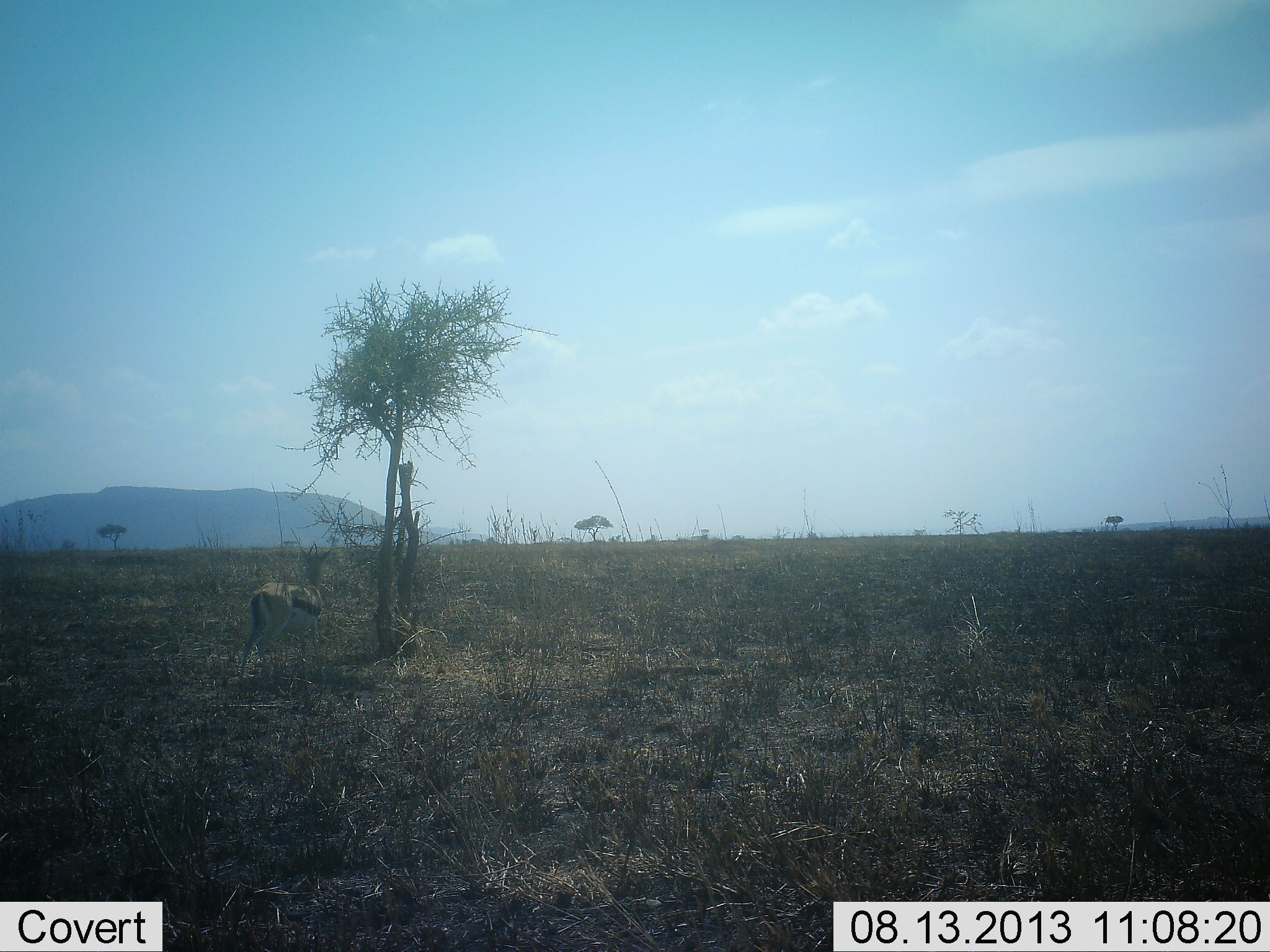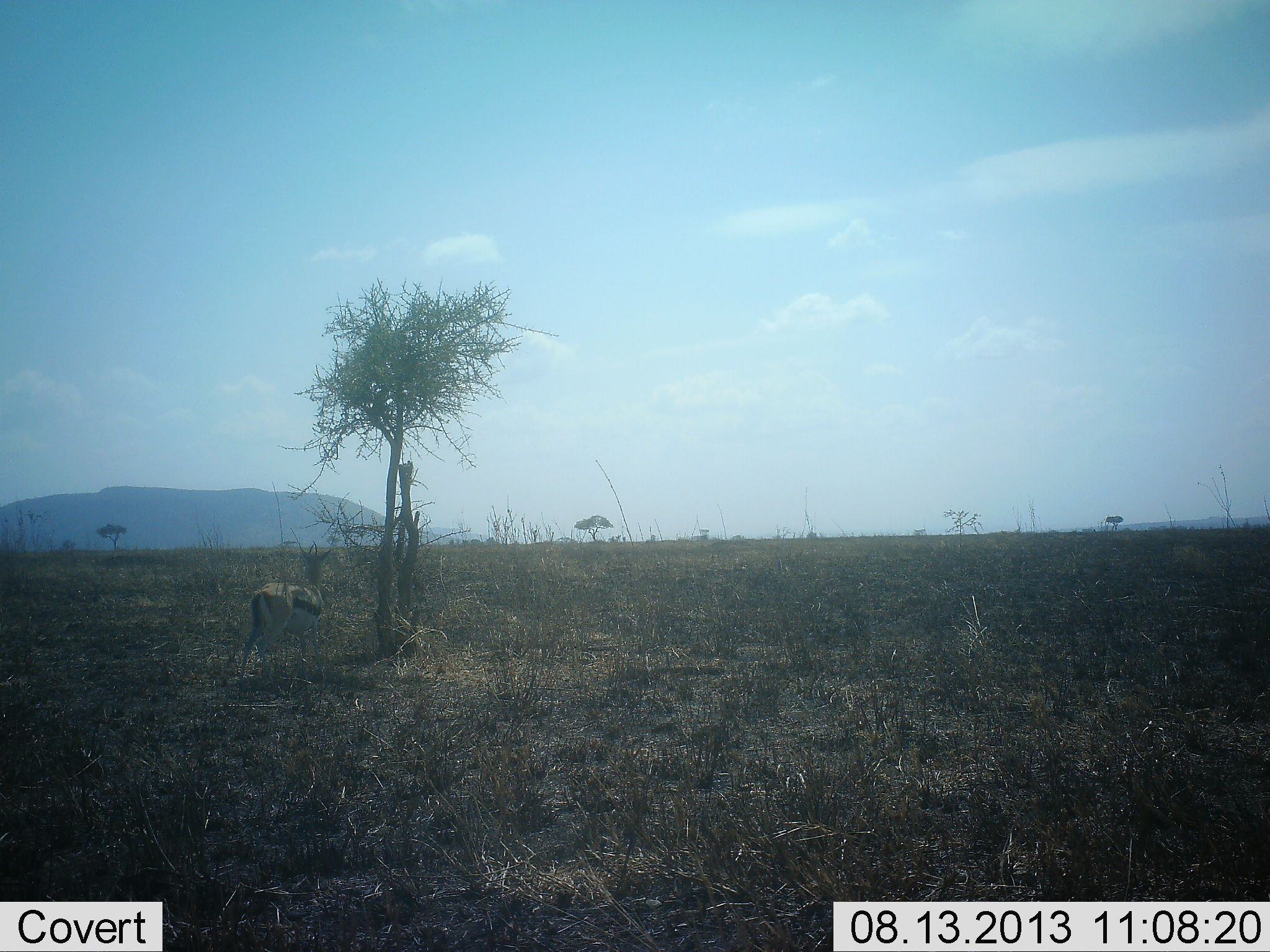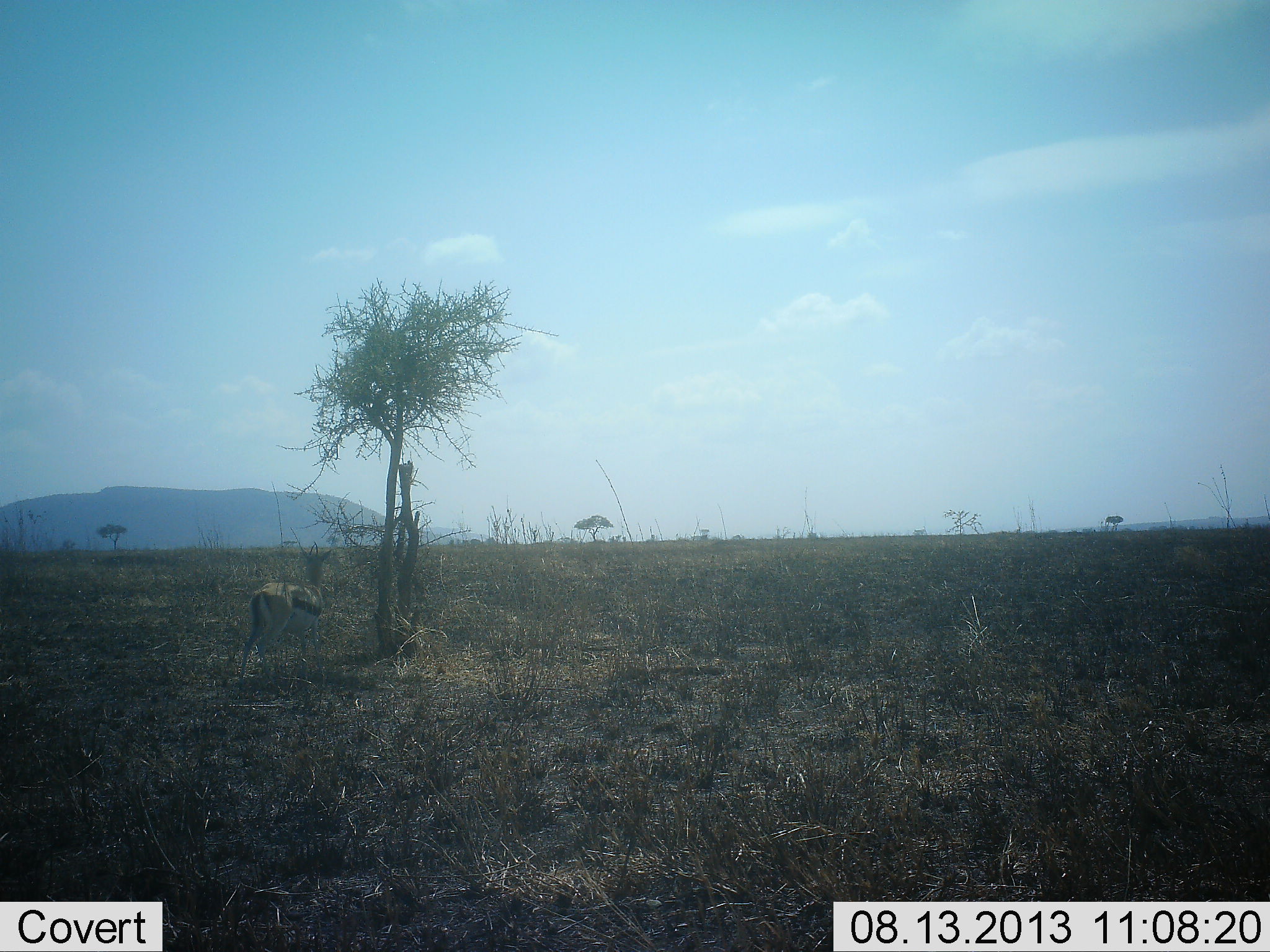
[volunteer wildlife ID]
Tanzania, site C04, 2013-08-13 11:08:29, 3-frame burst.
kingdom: Animalia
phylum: Chordata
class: Mammalia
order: Artiodactyla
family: Bovidae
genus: Eudorcas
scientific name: Eudorcas thomsonii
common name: thomson's gazelle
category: gazellethomsons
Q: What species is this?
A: Gazellethomsons (thomson's gazelle) (Eudorcas thomsonii).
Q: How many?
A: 1.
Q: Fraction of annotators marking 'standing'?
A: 100%.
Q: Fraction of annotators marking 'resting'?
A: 0%.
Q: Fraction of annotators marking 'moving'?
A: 0%.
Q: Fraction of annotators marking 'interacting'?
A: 0%.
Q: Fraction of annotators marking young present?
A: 0%.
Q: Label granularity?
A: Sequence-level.